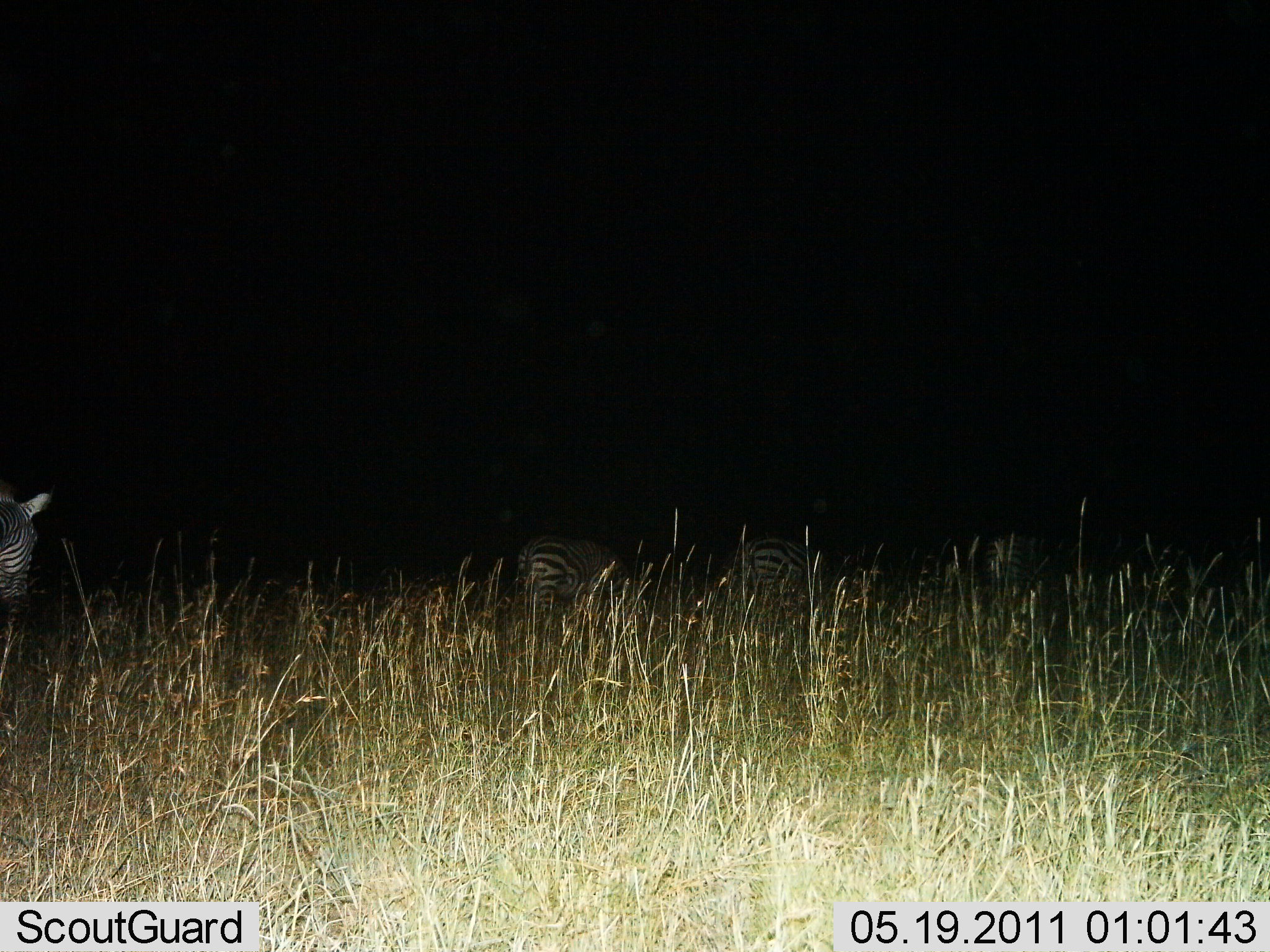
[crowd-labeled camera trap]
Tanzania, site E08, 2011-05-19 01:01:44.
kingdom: Animalia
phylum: Chordata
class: Mammalia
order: Perissodactyla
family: Equidae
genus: Equus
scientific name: Equus quagga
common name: plains zebra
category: zebra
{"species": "zebra (plains zebra) (Equus quagga)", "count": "4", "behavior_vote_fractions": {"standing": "45%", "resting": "0%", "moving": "64%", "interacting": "0%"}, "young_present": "0%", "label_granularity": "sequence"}